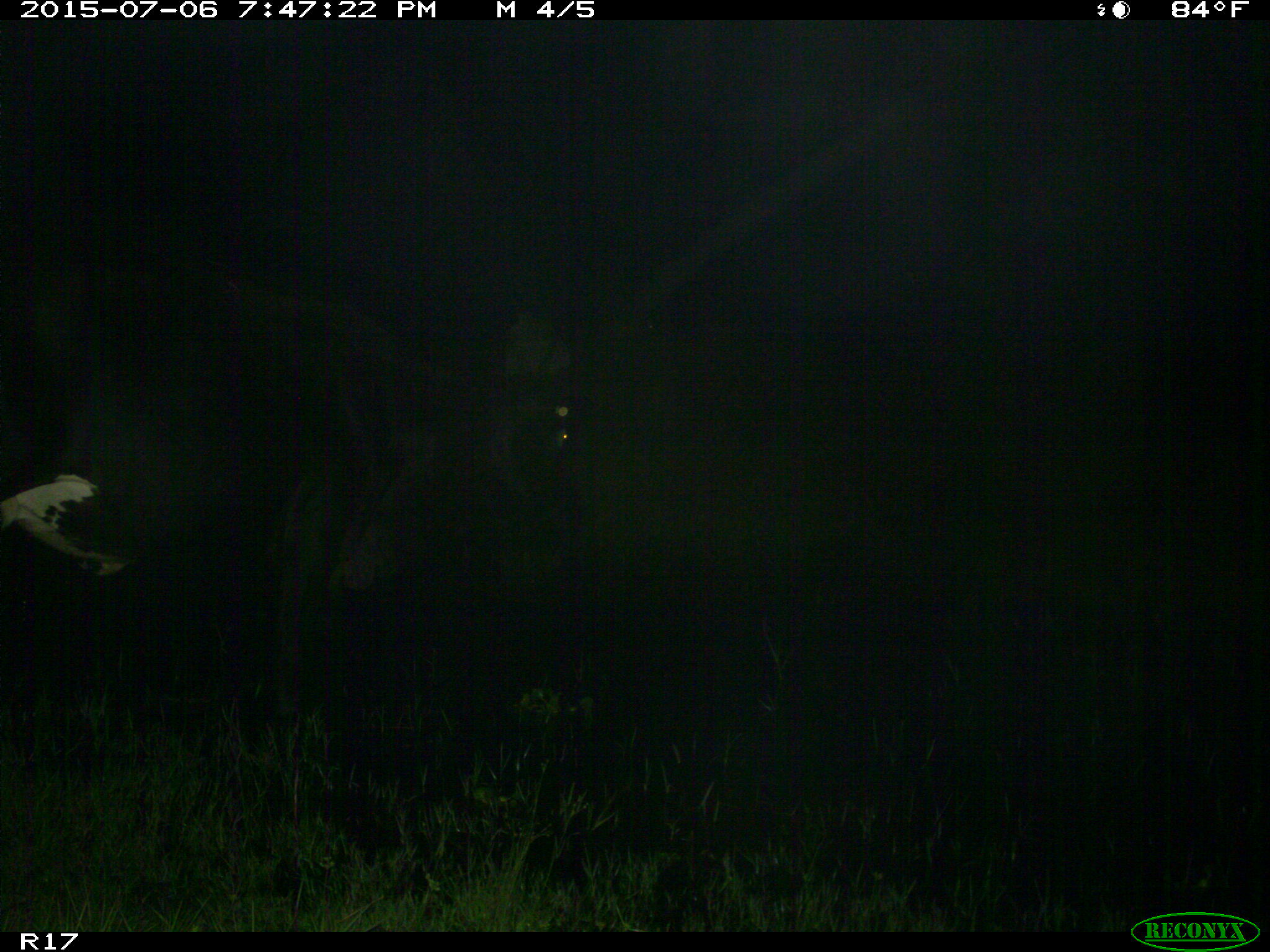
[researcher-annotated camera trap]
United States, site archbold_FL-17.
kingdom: Animalia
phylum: Chordata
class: Mammalia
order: Artiodactyla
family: Bovidae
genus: Bos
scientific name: Bos taurus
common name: domestic cow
Bos taurus (domestic cow).